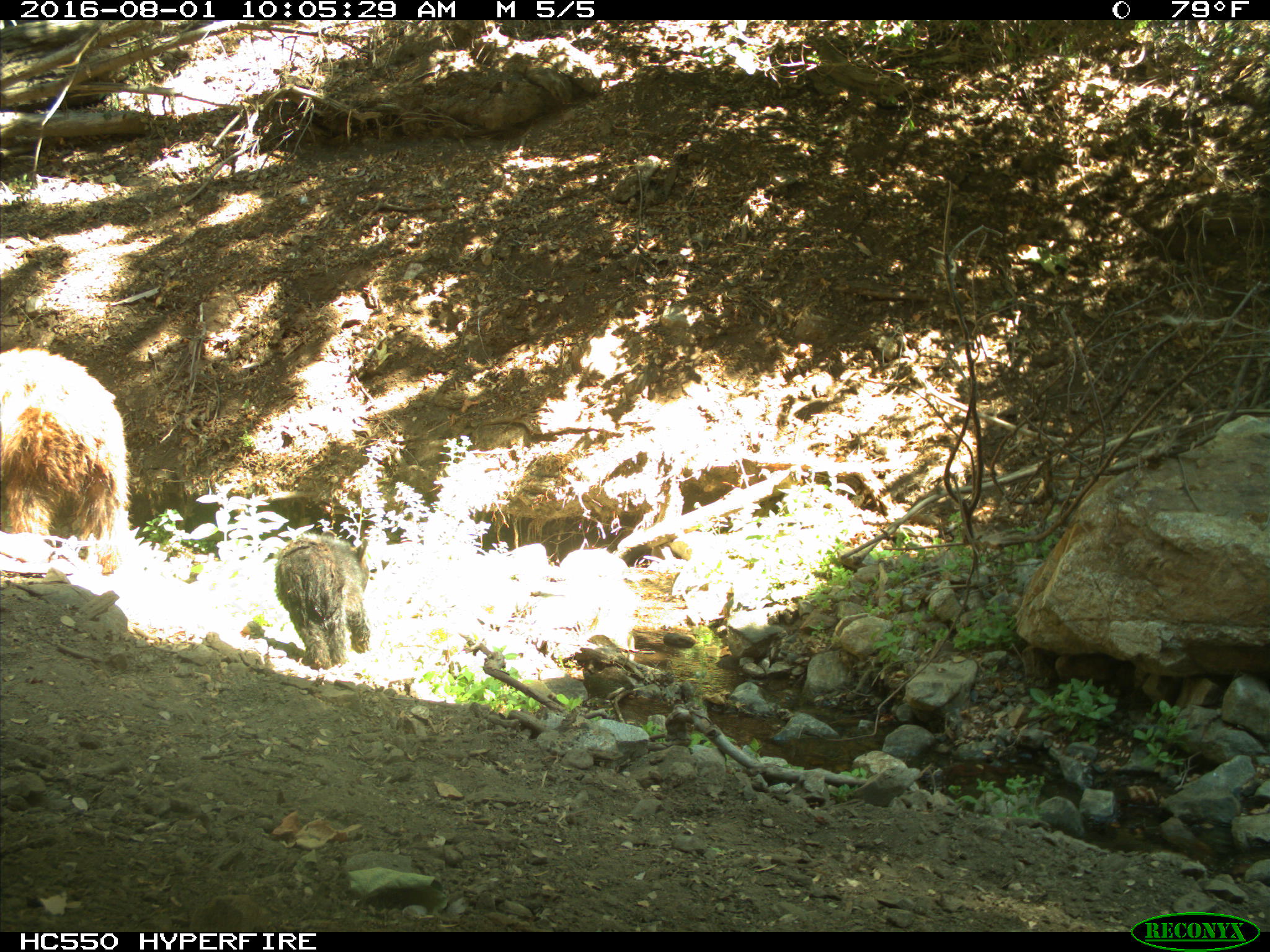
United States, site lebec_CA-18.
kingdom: Animalia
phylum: Chordata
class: Mammalia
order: Carnivora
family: Ursidae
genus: Ursus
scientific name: Ursus americanus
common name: american black bear